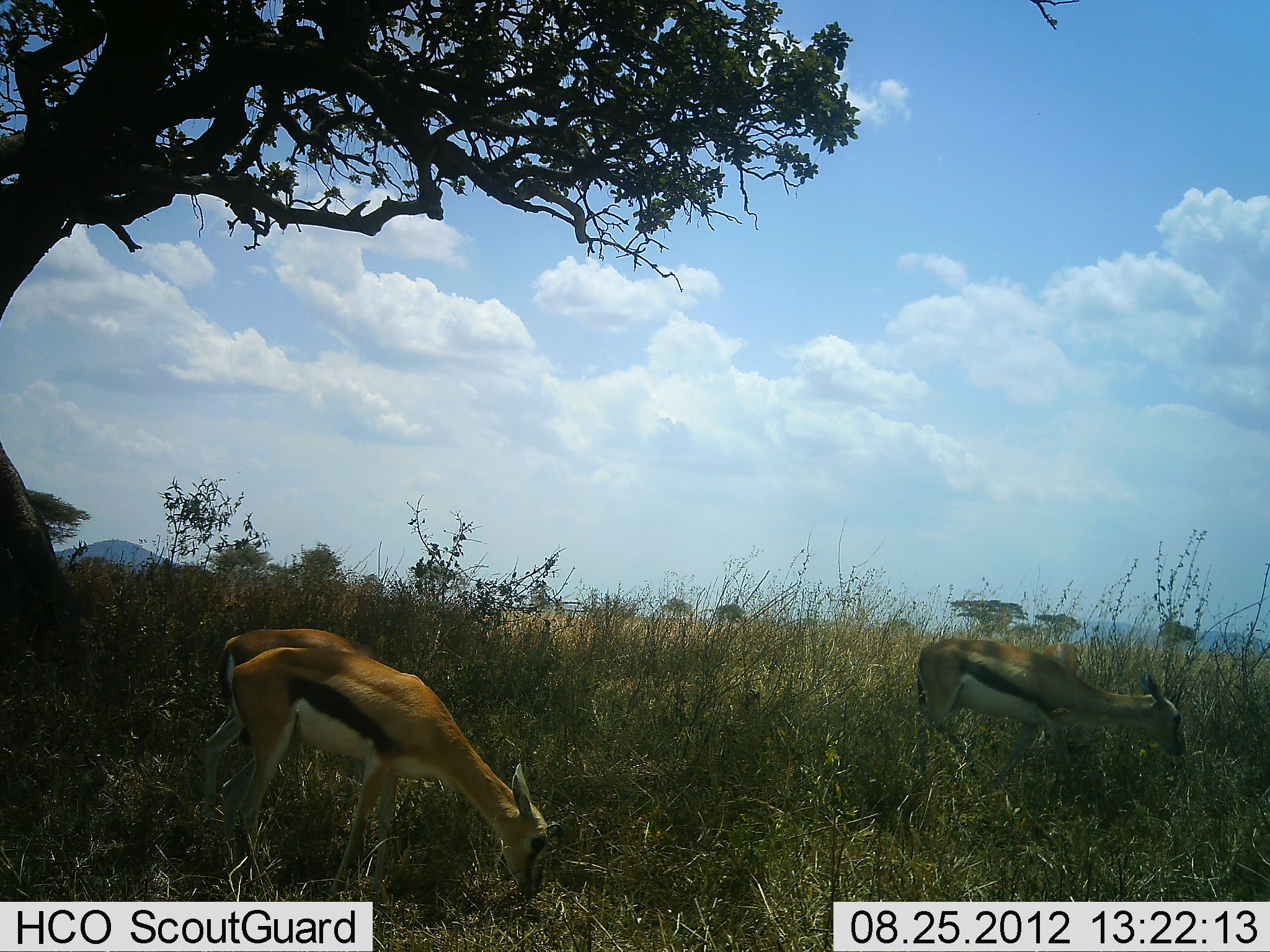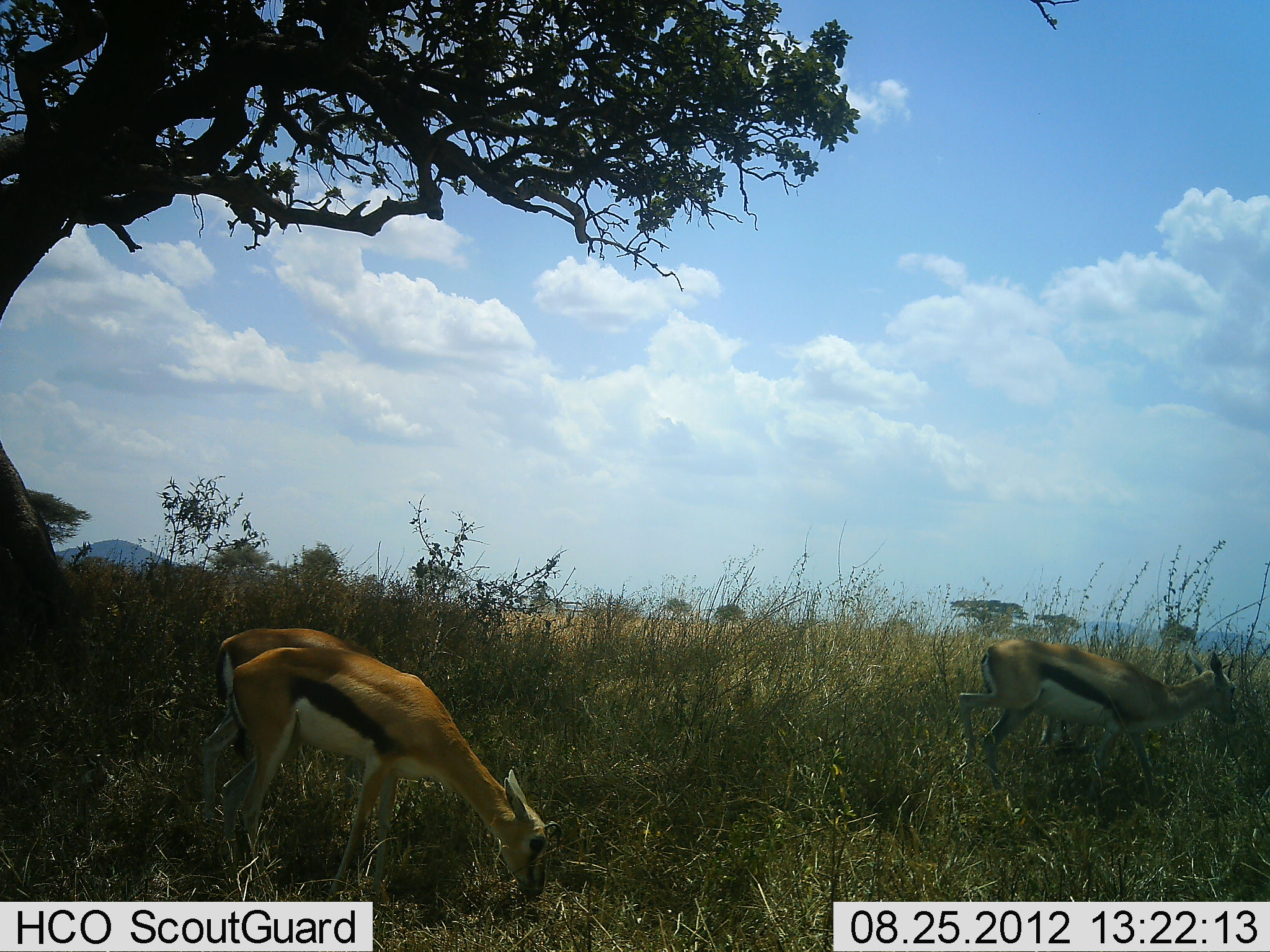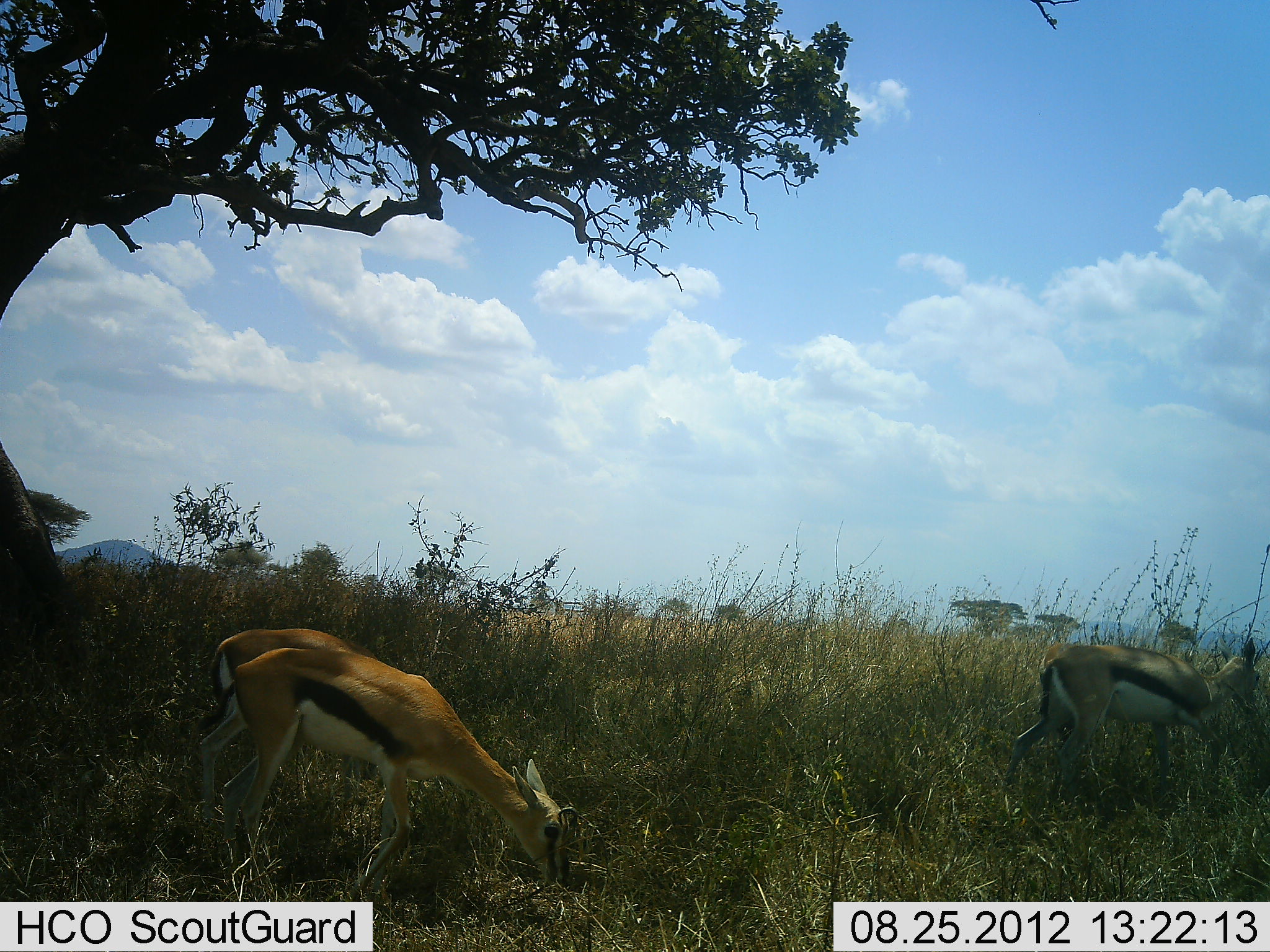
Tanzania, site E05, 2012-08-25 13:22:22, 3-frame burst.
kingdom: Animalia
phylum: Chordata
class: Mammalia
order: Artiodactyla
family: Bovidae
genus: Eudorcas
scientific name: Eudorcas thomsonii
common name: thomson's gazelle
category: gazellethomsons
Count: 2.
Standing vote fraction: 10%.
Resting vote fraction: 0%.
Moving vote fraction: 30%.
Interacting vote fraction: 0%.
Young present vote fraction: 0%.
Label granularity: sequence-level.